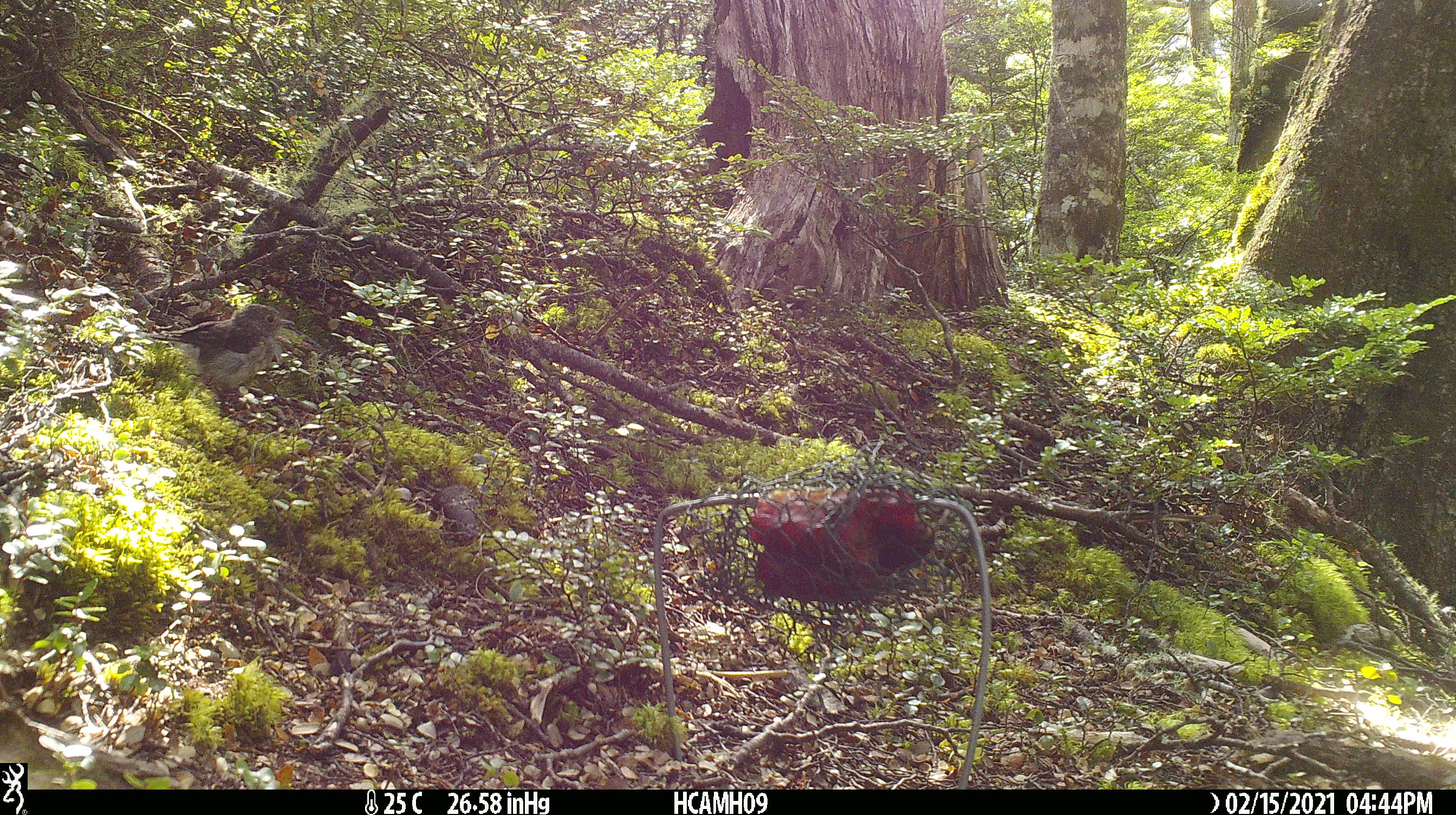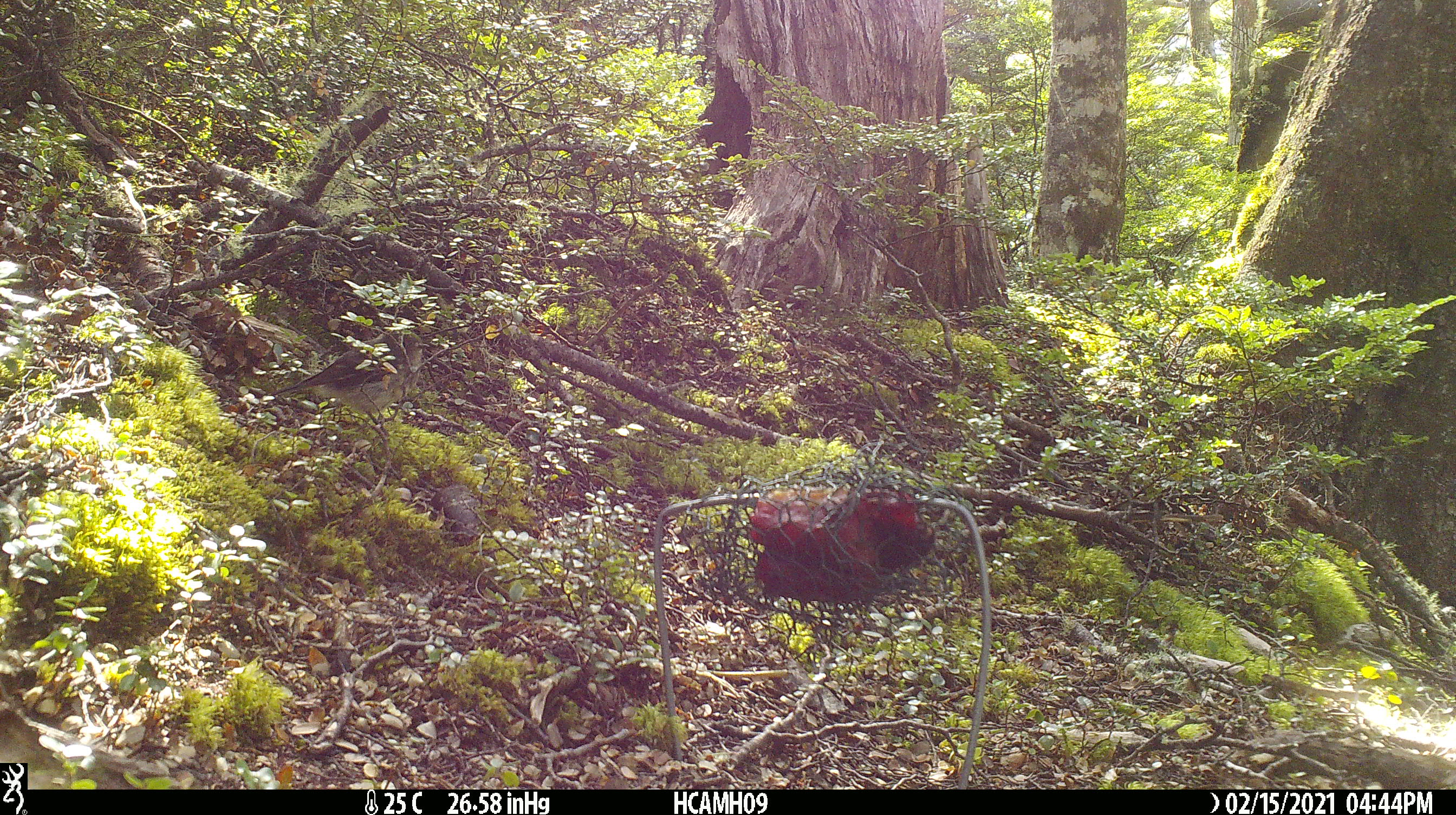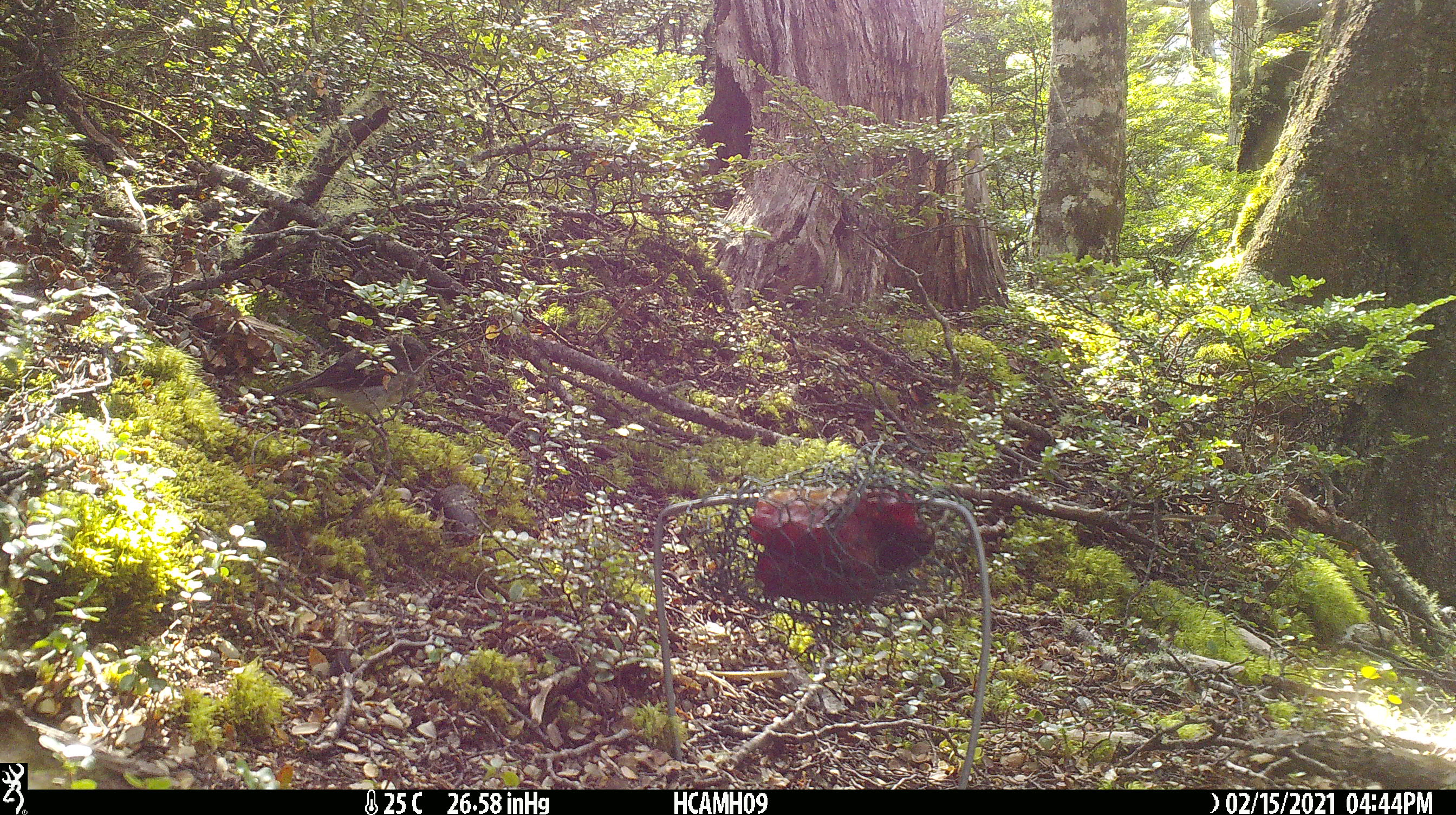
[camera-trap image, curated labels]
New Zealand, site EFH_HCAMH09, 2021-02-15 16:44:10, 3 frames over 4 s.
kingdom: Animalia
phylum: Chordata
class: Aves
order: Passeriformes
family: Petroicidae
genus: Petroica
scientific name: Petroica macrocephala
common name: tomtit